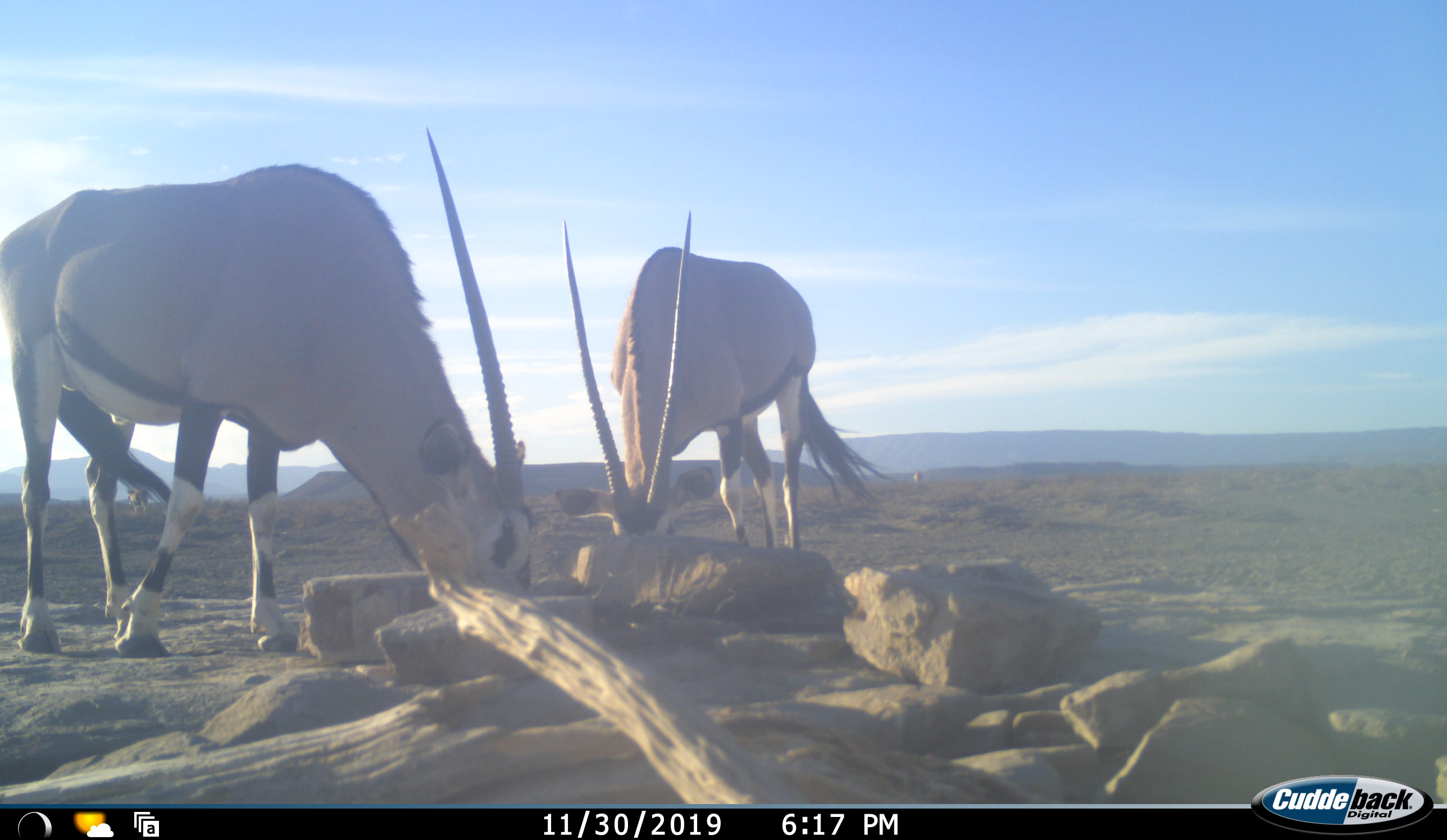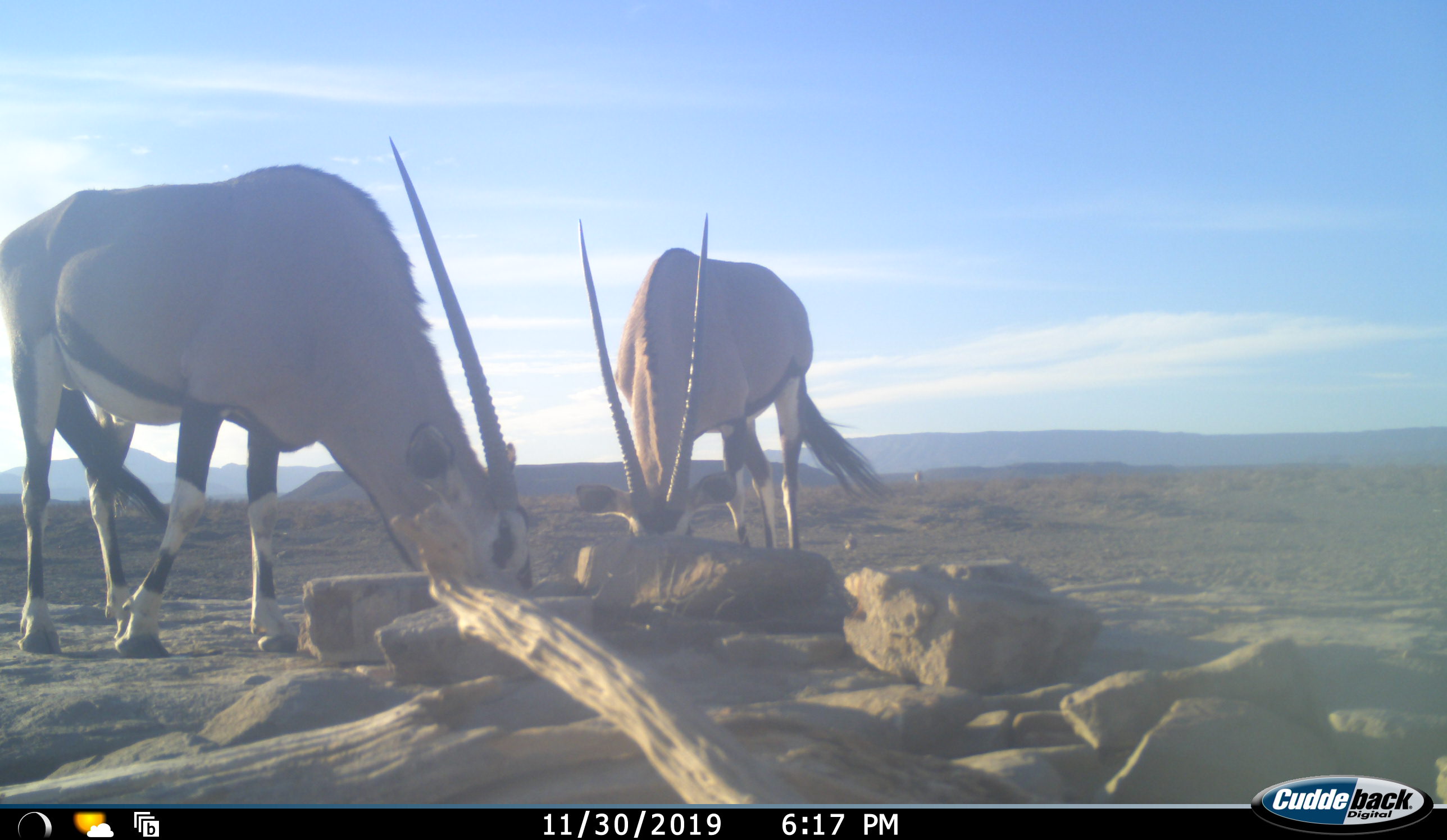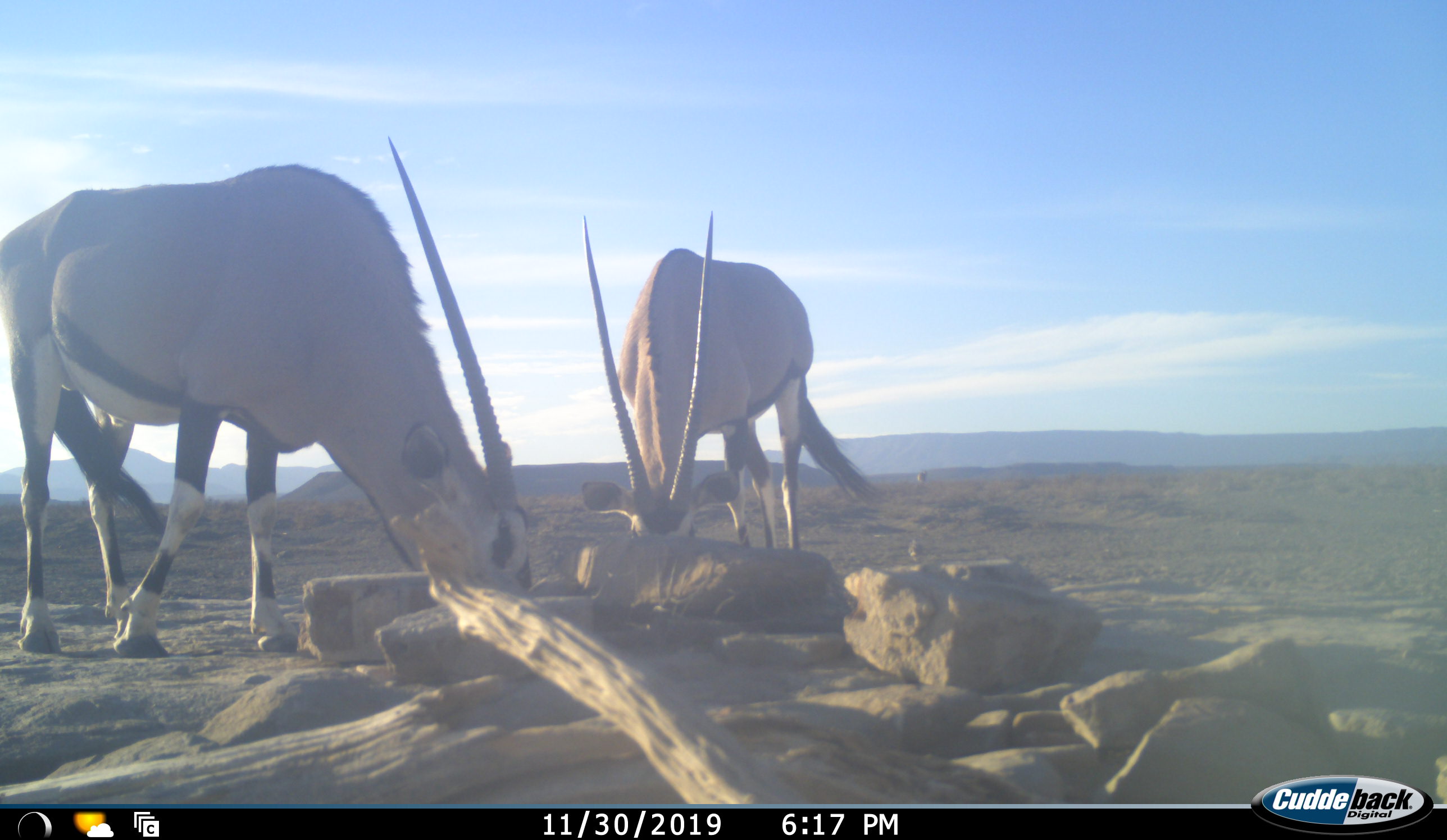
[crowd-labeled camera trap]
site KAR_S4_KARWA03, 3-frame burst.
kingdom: Animalia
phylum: Chordata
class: Mammalia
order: Artiodactyla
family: Bovidae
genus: Oryx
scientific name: Oryx gazella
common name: gemsbok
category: oryx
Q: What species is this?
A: Oryx (gemsbok) (Oryx gazella).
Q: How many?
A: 3.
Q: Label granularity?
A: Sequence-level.